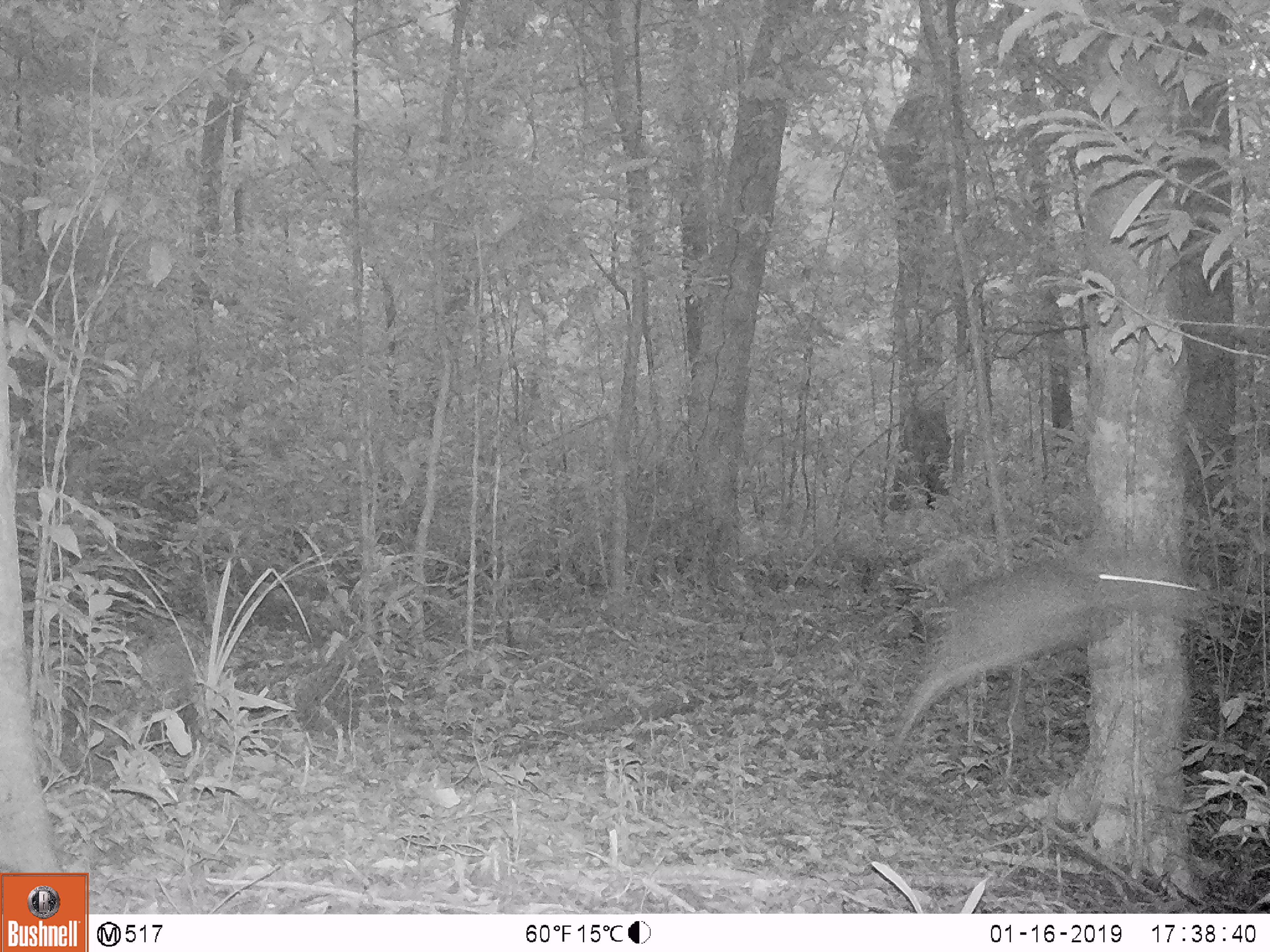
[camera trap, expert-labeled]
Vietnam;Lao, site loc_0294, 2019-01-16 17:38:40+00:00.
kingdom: Animalia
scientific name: Animalia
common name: animal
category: unidentified animal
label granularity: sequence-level